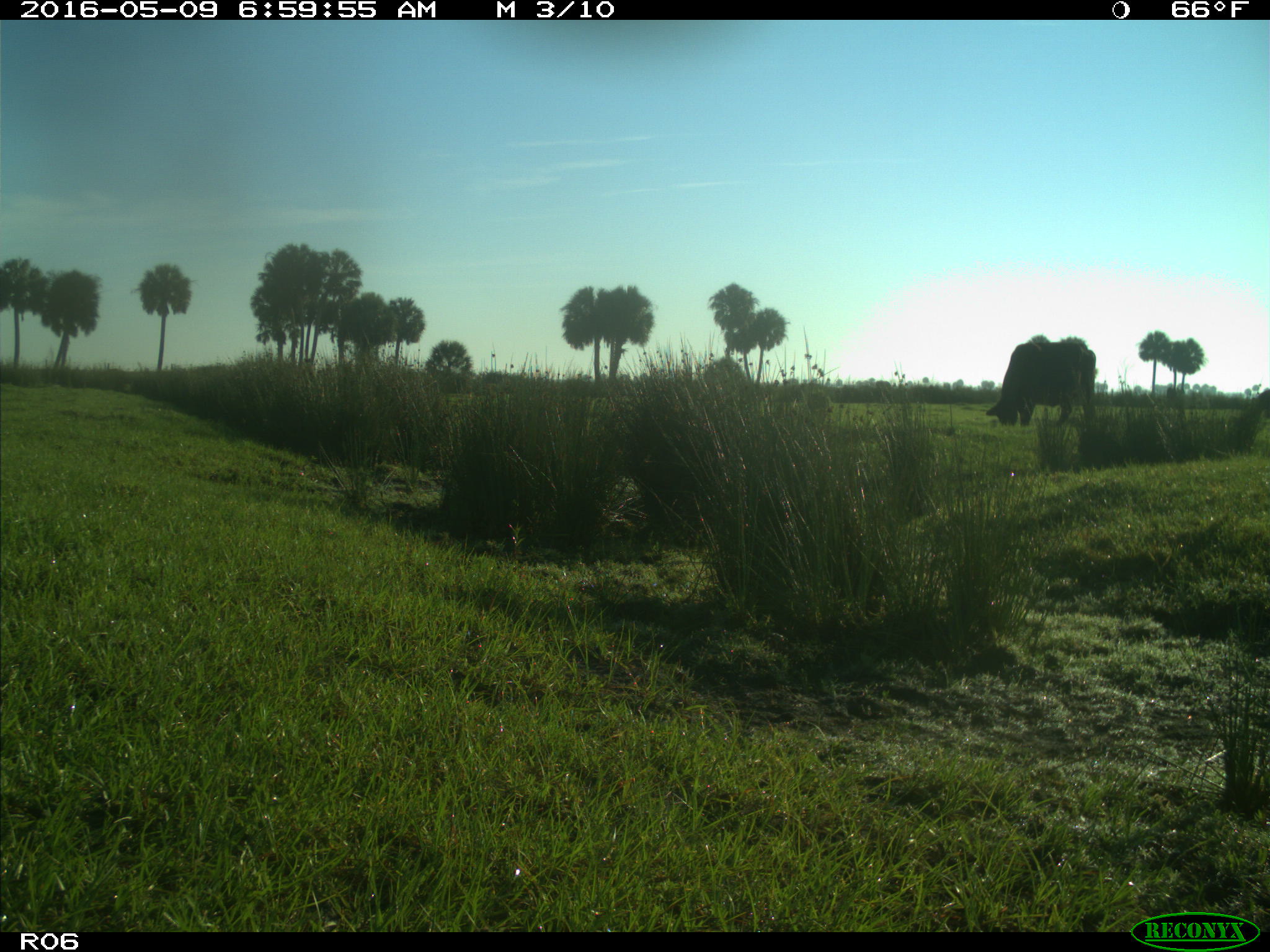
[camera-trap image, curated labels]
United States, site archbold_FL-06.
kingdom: Animalia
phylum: Chordata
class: Mammalia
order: Artiodactyla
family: Bovidae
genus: Bos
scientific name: Bos taurus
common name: domestic cow